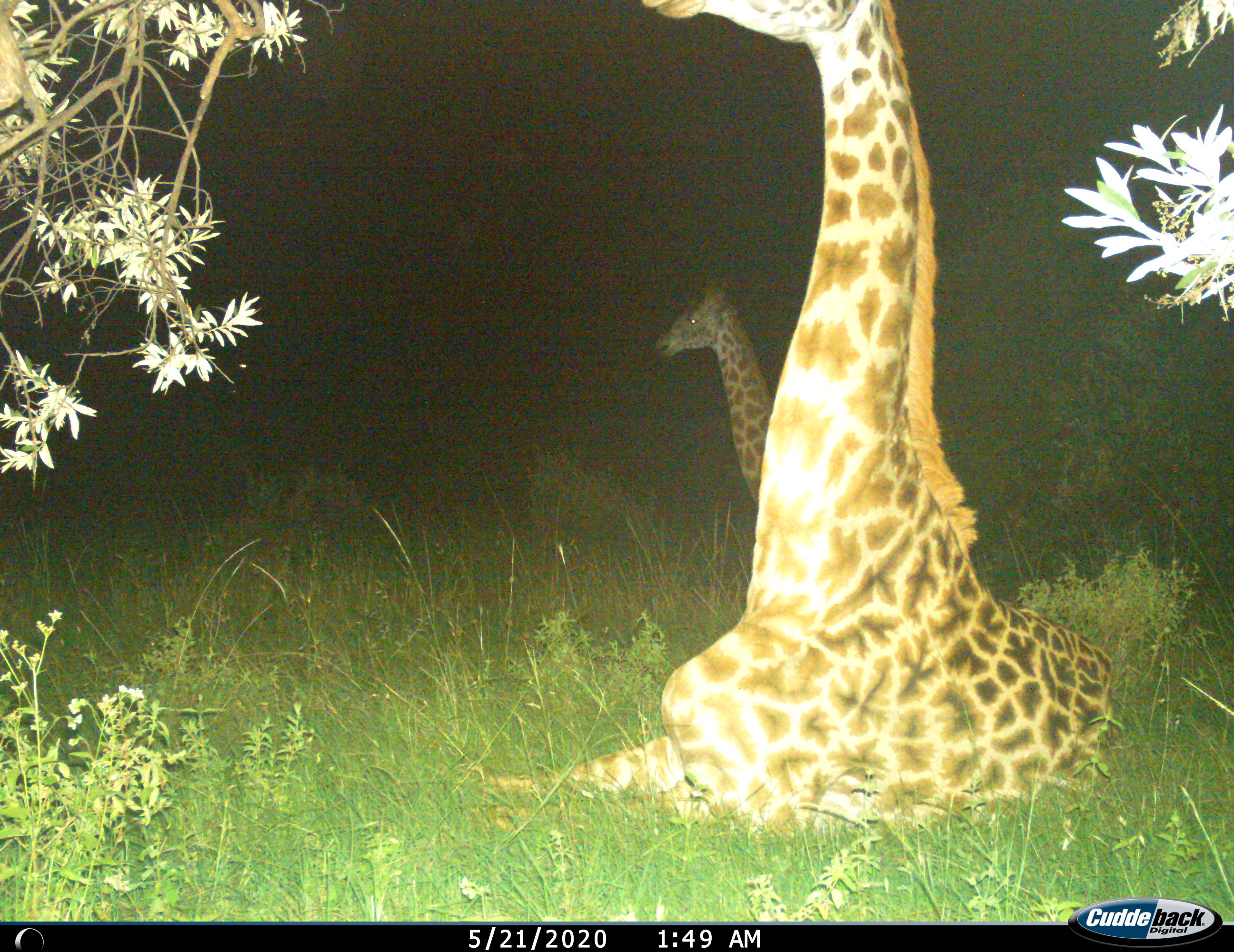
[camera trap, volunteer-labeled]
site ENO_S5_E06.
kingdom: Animalia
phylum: Chordata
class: Mammalia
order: Artiodactyla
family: Giraffidae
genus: Giraffa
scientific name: Giraffa camelopardalis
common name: giraffe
Giraffe (Giraffa camelopardalis), count 2. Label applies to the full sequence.